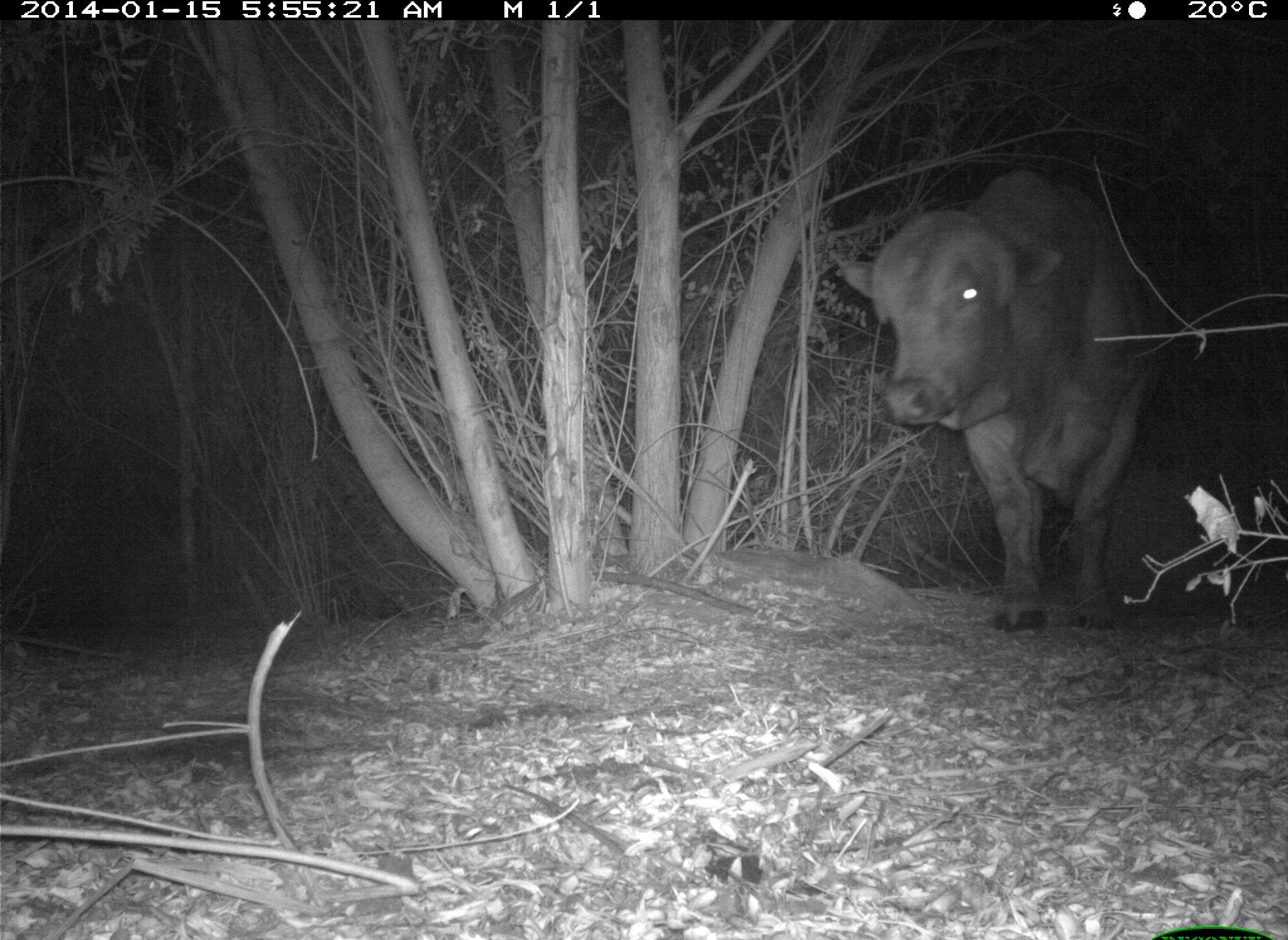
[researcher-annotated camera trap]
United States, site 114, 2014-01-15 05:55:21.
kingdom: Animalia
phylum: Chordata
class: Mammalia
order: Artiodactyla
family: Bovidae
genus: Bos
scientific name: Bos taurus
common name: cow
Cow (Bos taurus).